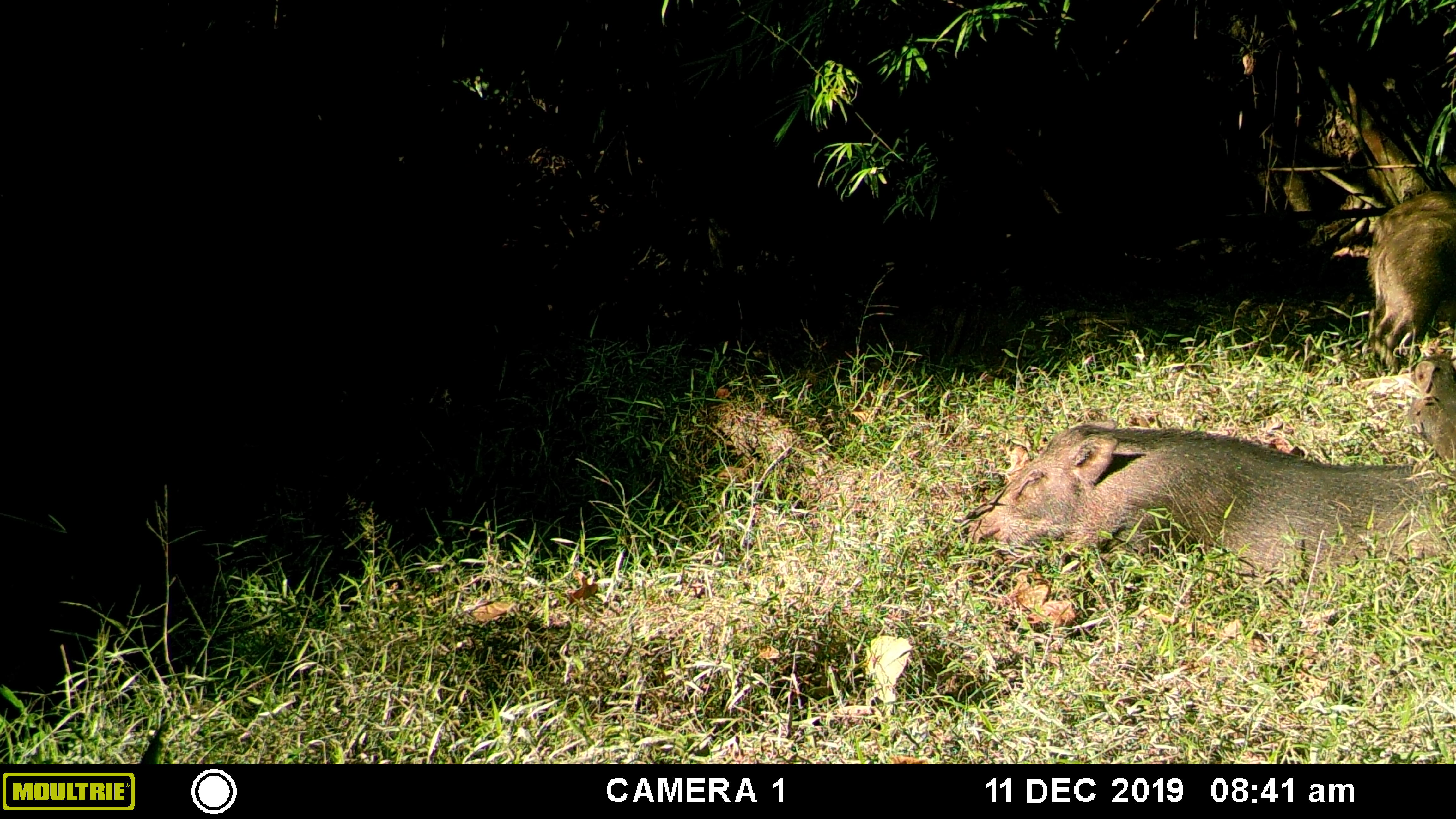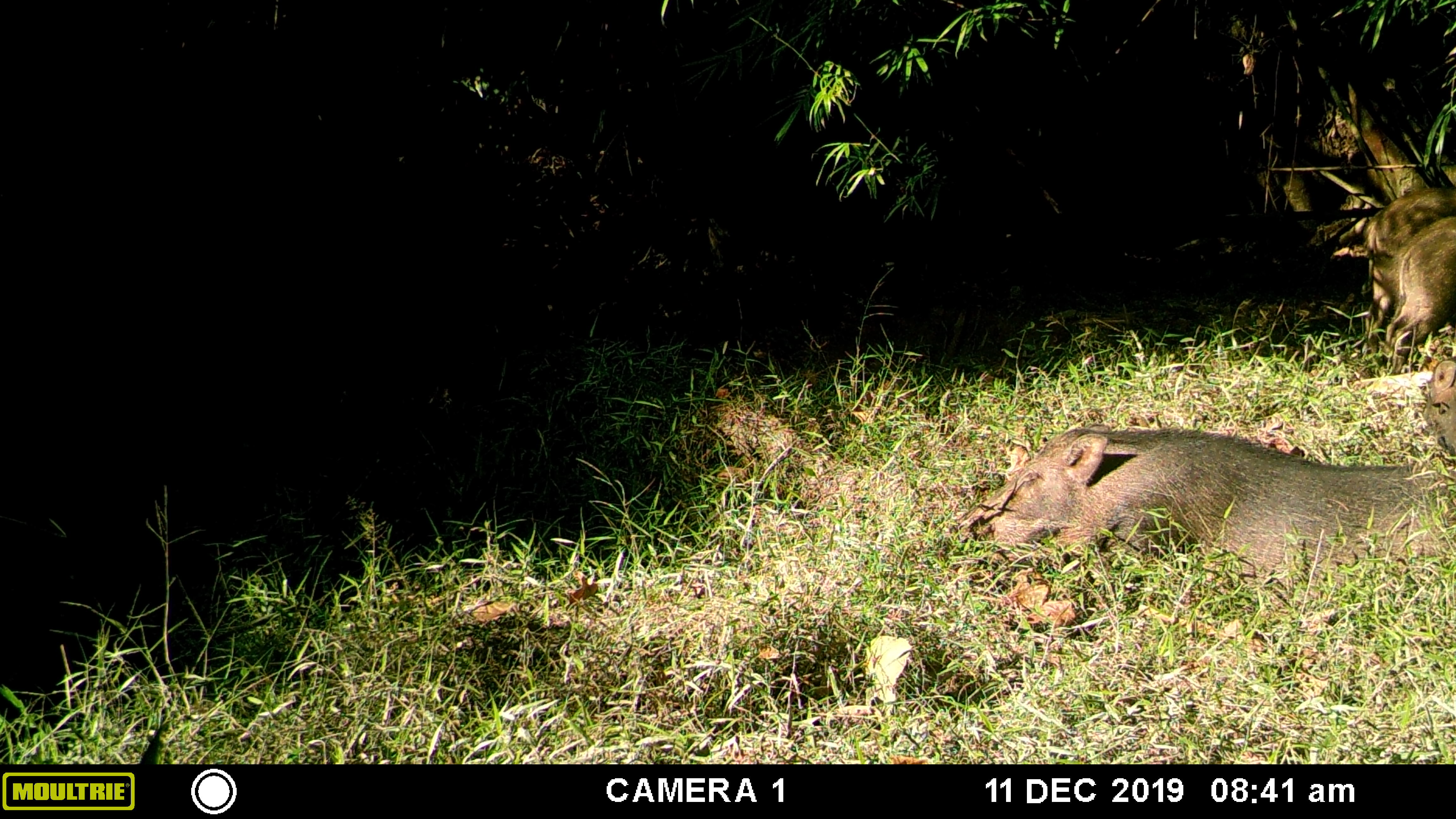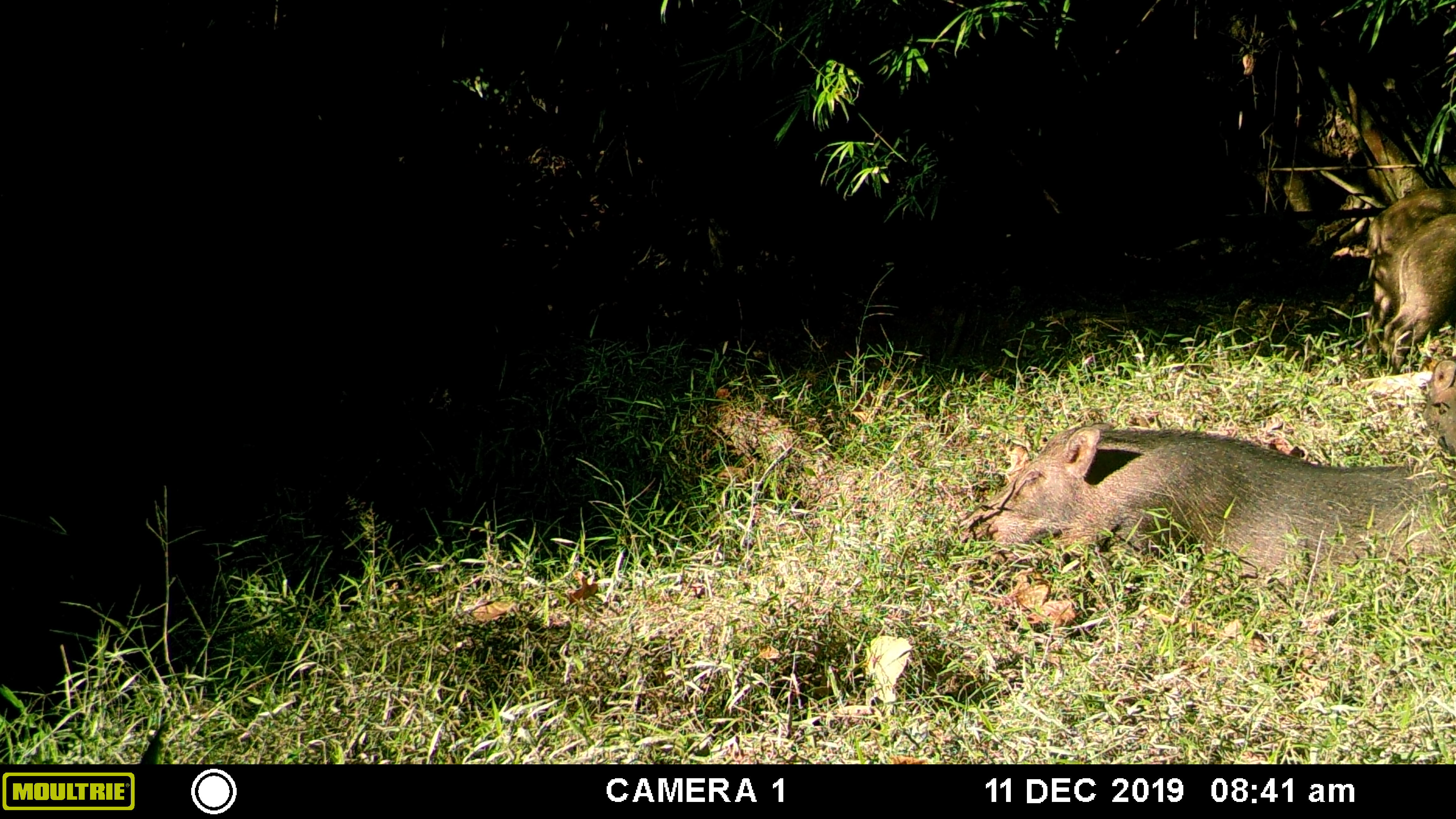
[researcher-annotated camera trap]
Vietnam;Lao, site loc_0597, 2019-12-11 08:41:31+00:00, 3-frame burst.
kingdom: Animalia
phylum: Chordata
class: Mammalia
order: Artiodactyla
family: Suidae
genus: Sus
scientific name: Sus scrofa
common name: eurasian wild pig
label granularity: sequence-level